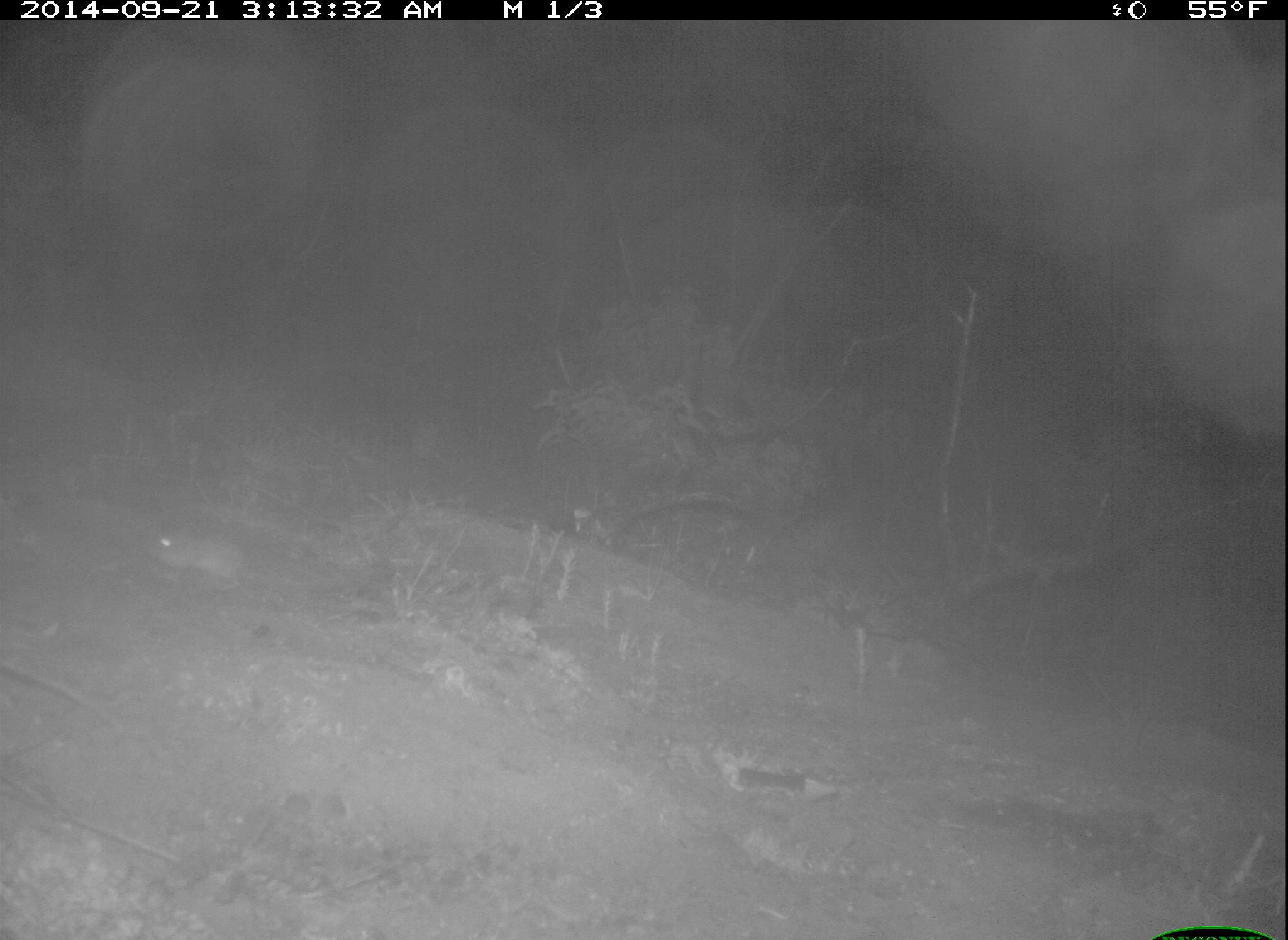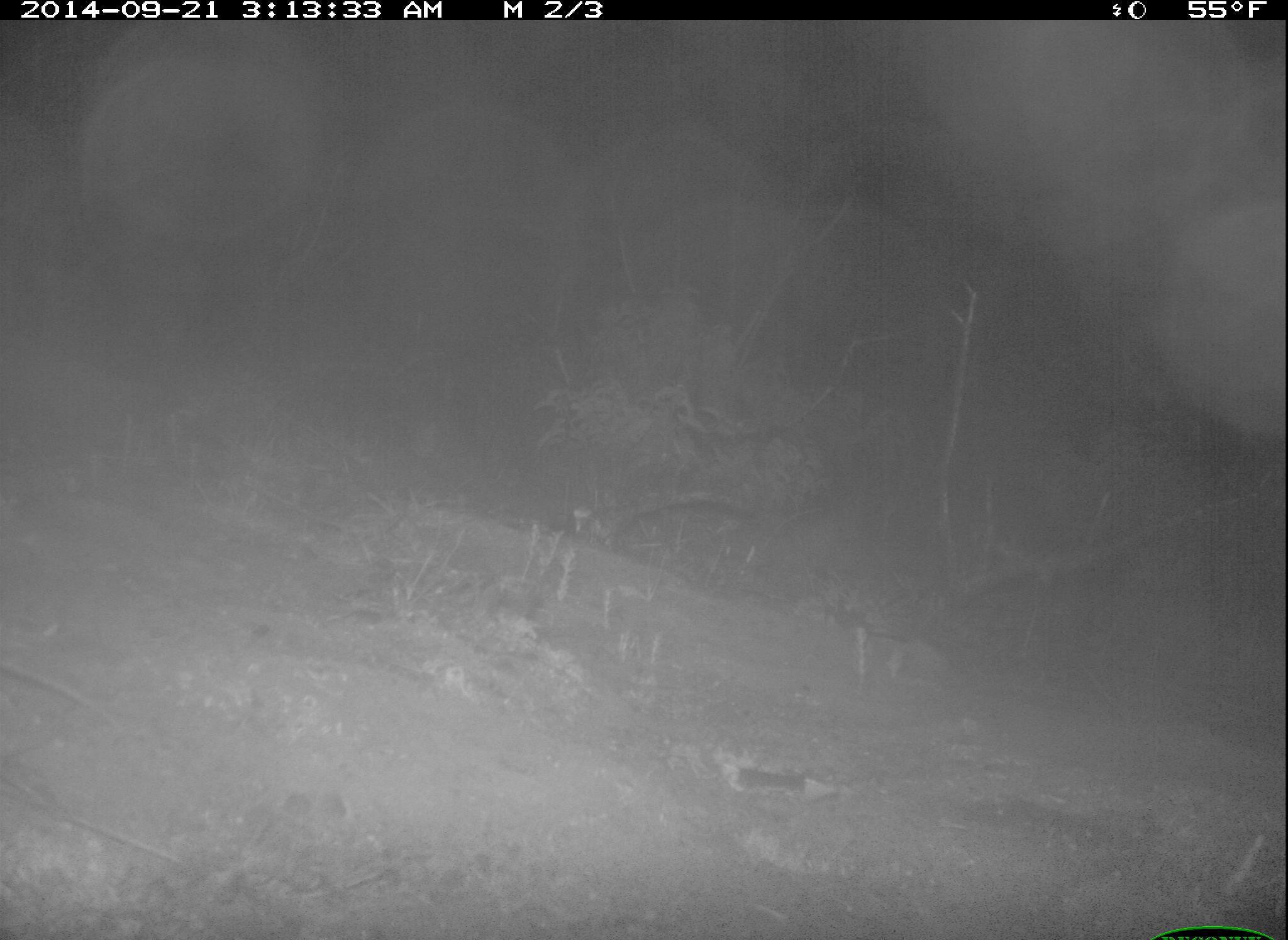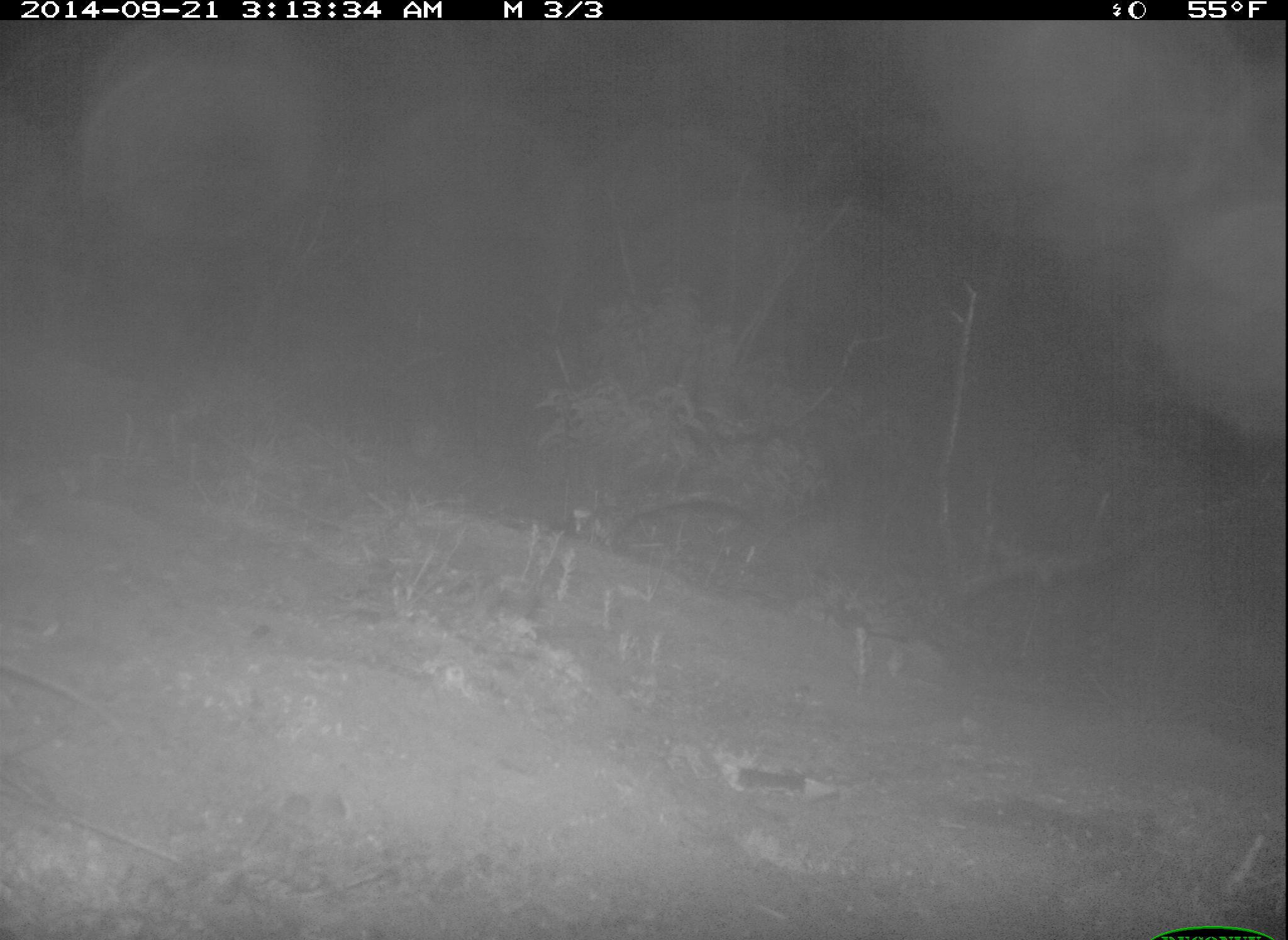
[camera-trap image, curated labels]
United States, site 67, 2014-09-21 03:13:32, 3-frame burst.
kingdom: Animalia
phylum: Chordata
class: Mammalia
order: Rodentia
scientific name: Rodentia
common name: rodent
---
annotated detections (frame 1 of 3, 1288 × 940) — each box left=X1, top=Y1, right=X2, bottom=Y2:
rodent: left=140, top=525, right=341, bottom=598